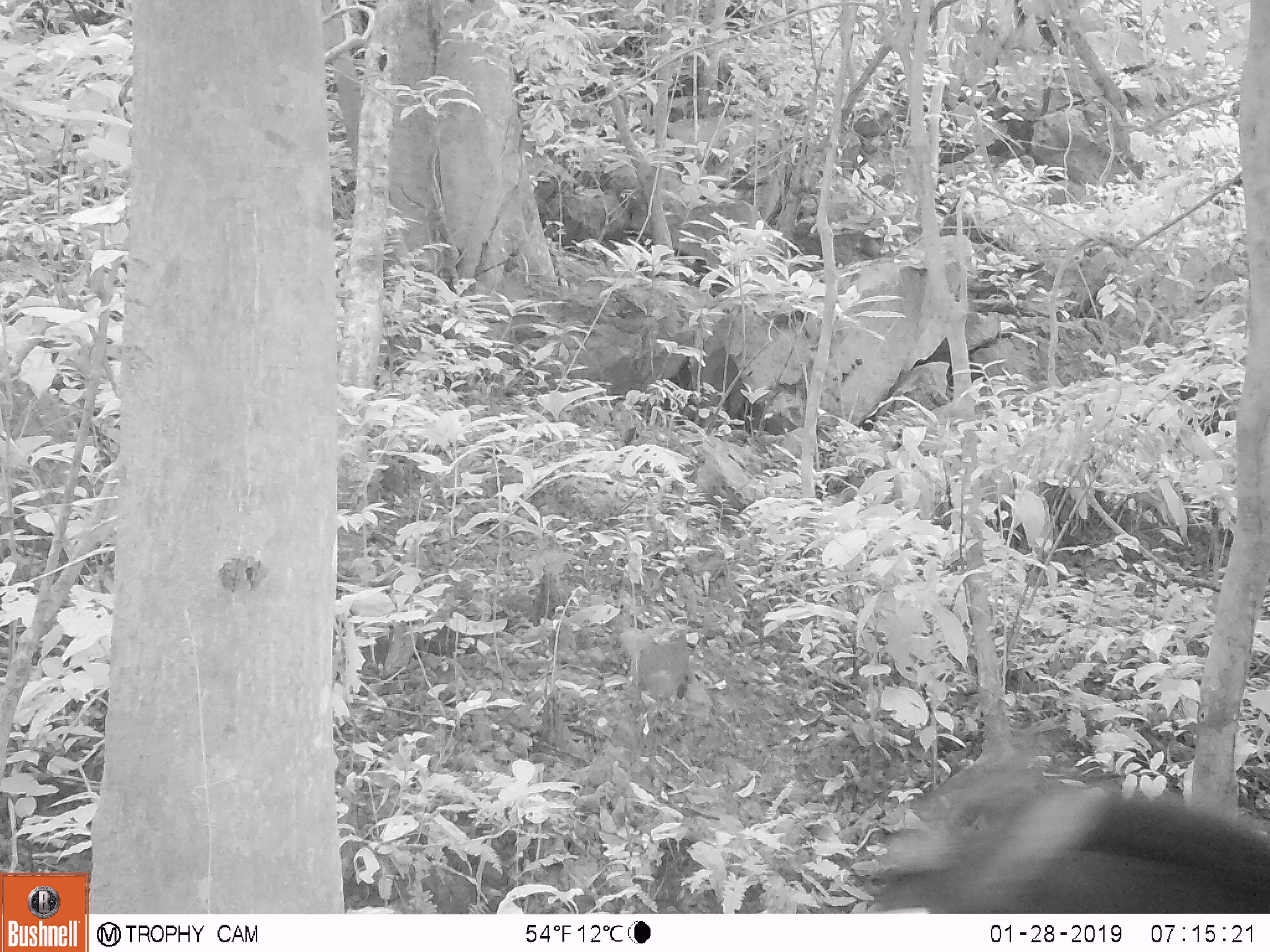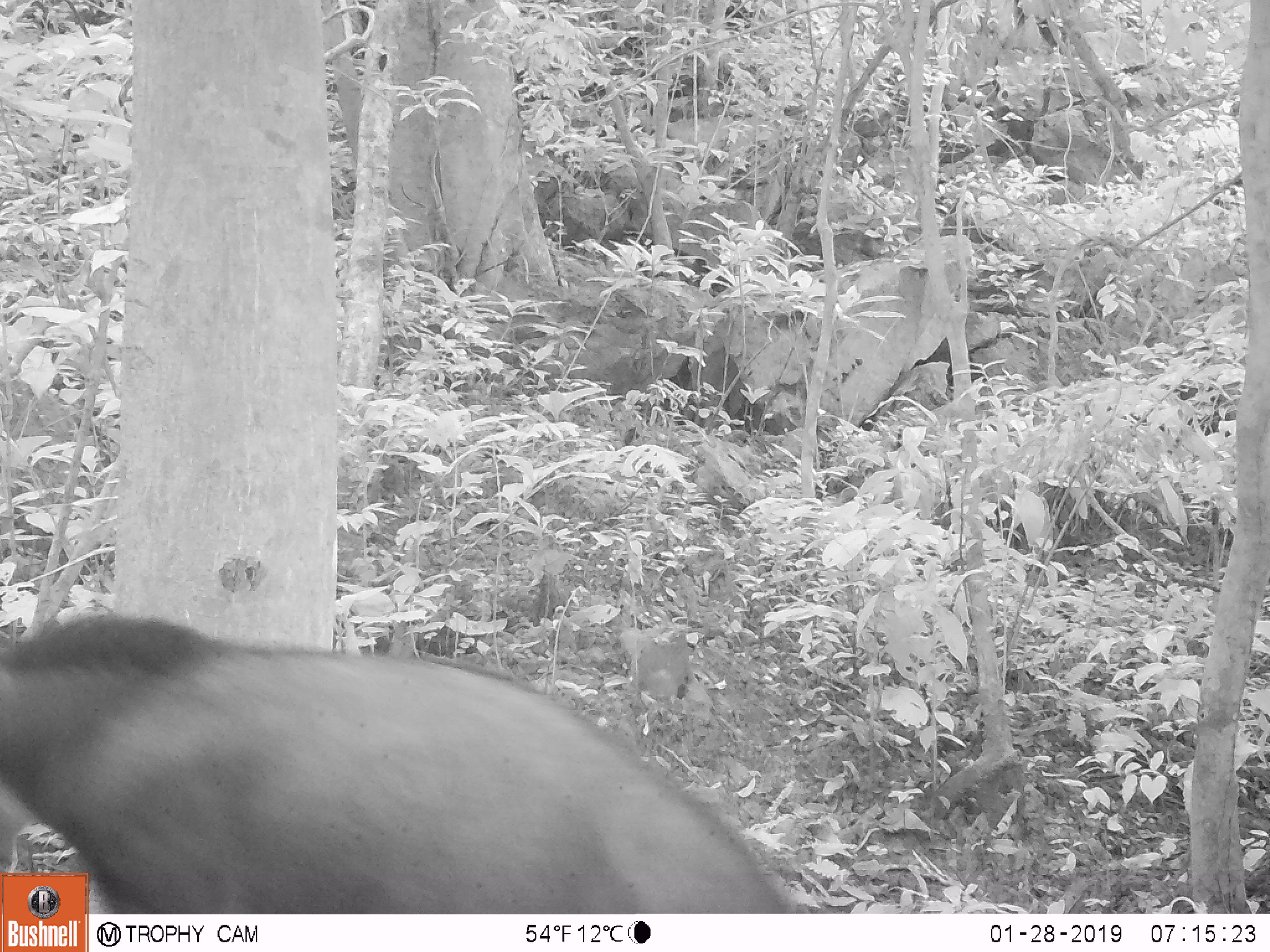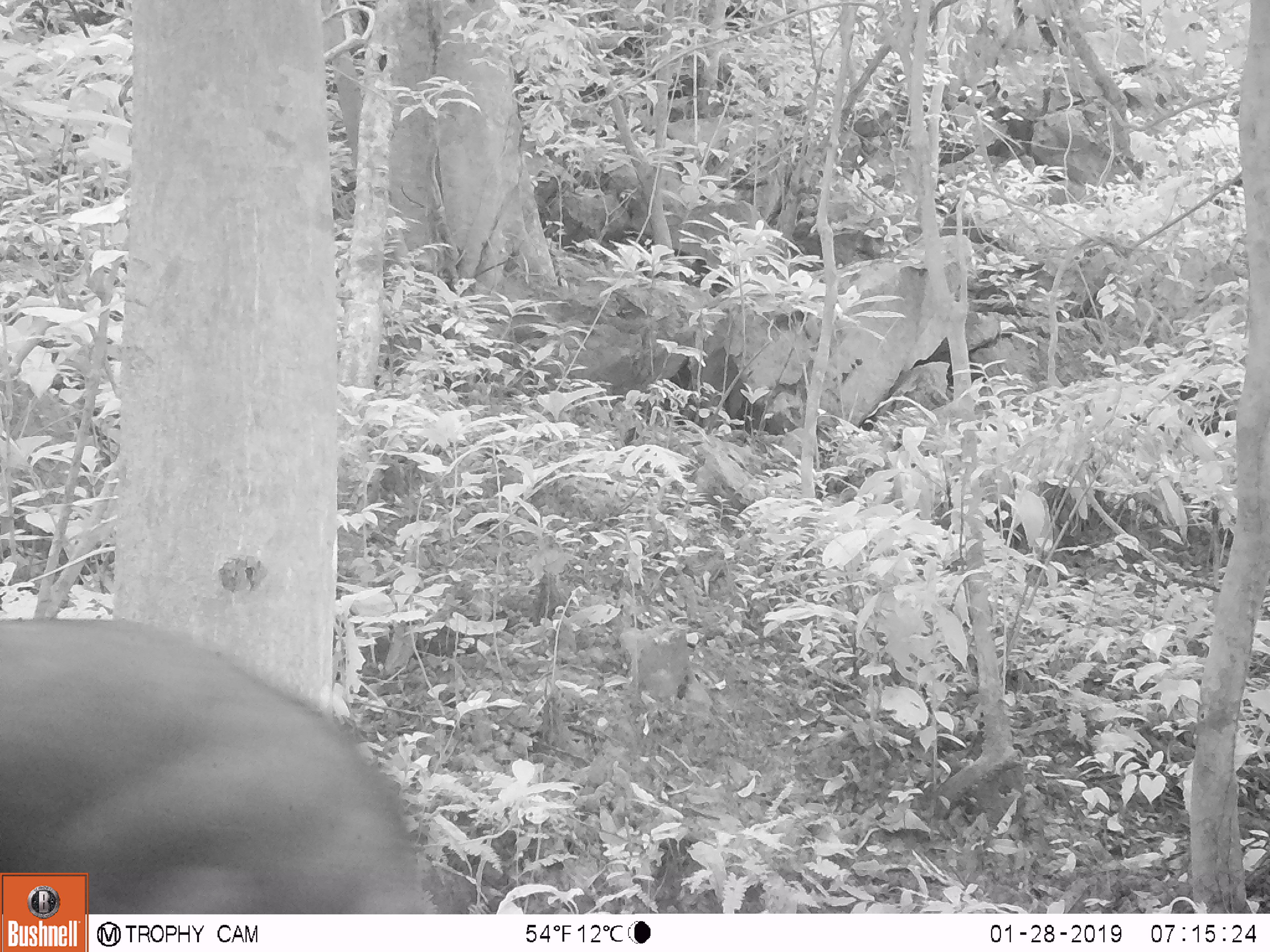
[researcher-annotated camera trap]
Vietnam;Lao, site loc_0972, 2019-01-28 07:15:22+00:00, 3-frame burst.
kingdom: Animalia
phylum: Chordata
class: Mammalia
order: Artiodactyla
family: Bovidae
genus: Capricornis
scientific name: Capricornis sumatraensis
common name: chinese serow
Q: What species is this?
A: Chinese serow (Capricornis sumatraensis).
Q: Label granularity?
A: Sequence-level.